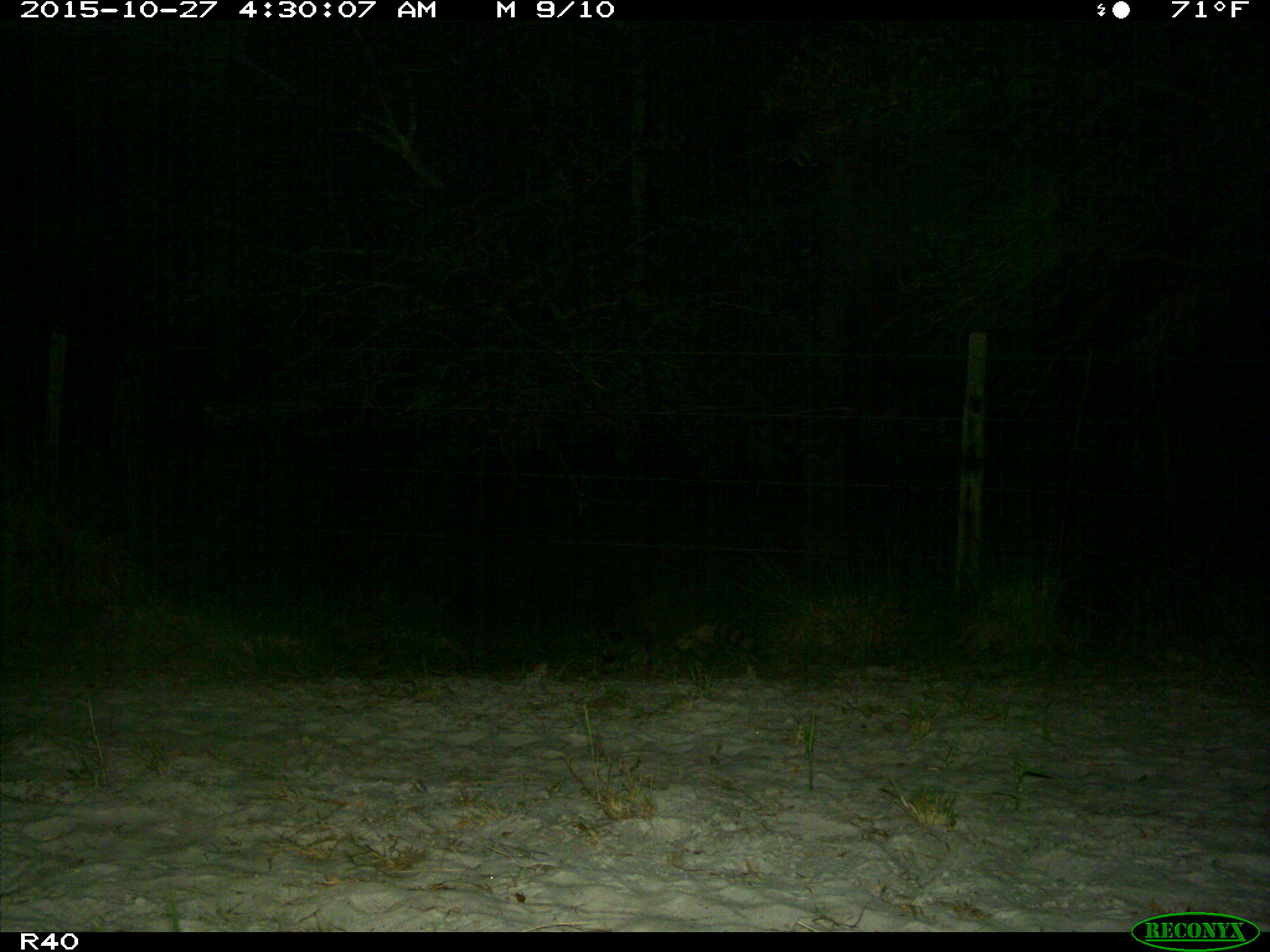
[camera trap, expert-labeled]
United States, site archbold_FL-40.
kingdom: Animalia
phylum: Chordata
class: Mammalia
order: Carnivora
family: Procyonidae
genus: Procyon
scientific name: Procyon lotor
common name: common raccoon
Procyon lotor (common raccoon).